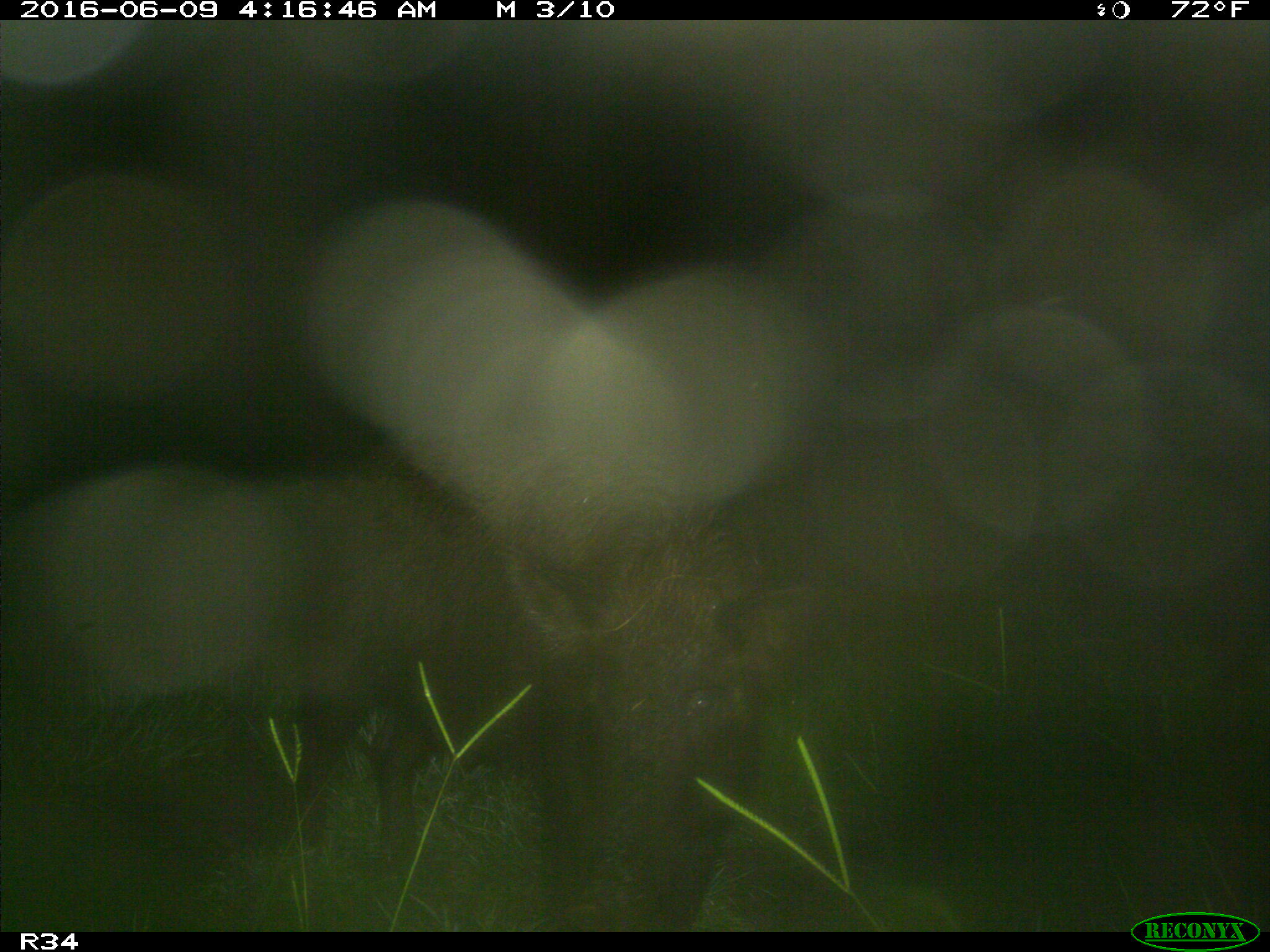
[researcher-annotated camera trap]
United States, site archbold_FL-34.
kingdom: Animalia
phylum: Chordata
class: Mammalia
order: Artiodactyla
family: Suidae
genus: Sus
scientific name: Sus scrofa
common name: wild boar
Sus scrofa (wild boar).